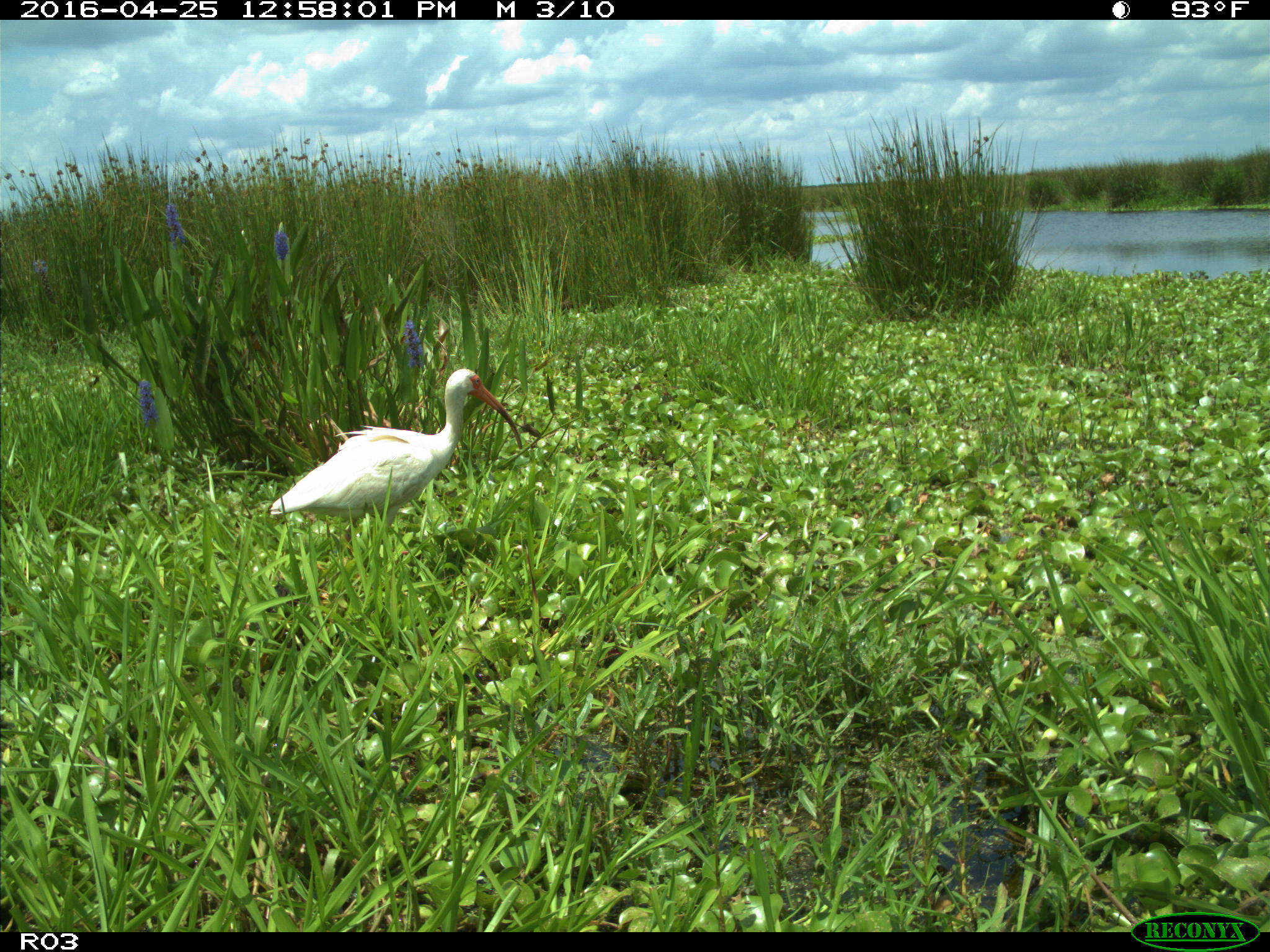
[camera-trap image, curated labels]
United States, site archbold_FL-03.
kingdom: Animalia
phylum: Chordata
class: Aves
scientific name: Aves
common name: birds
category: unidentified bird